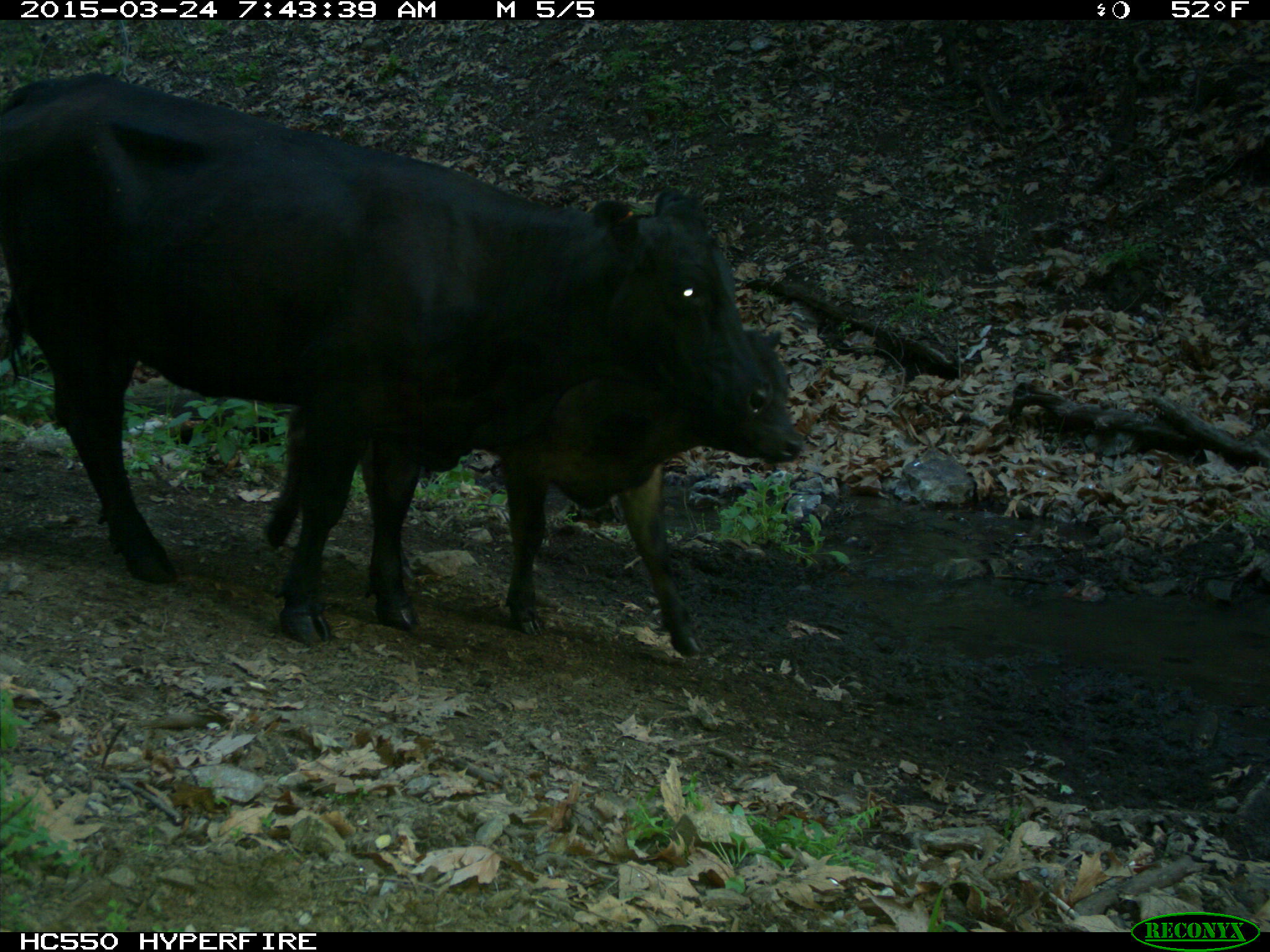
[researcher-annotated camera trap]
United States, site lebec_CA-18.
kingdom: Animalia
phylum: Chordata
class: Mammalia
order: Artiodactyla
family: Bovidae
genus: Bos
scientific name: Bos taurus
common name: domestic cow